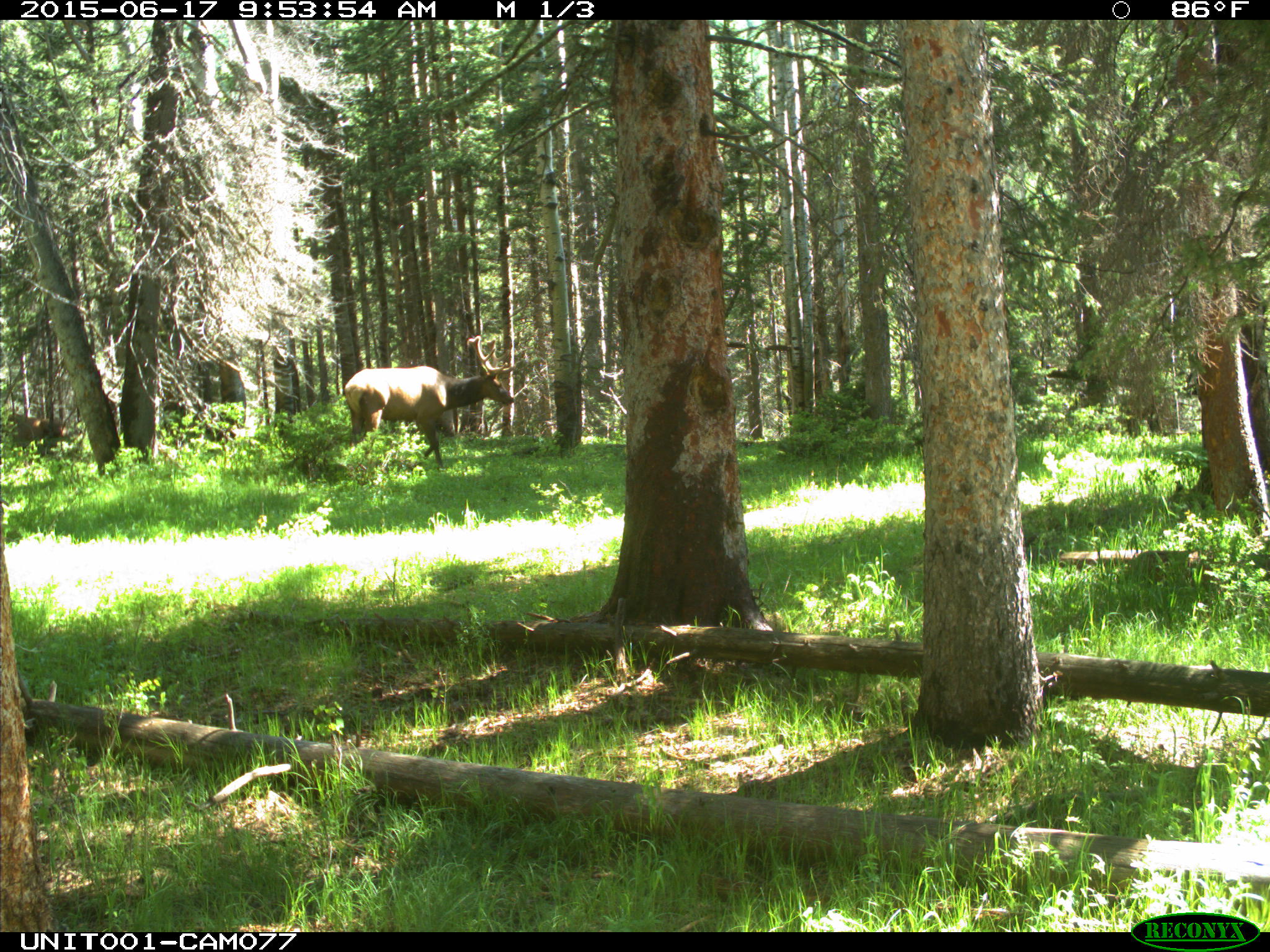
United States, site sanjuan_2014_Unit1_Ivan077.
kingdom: Animalia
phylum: Chordata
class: Mammalia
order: Artiodactyla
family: Cervidae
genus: Cervus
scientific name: Cervus elaphus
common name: red deer